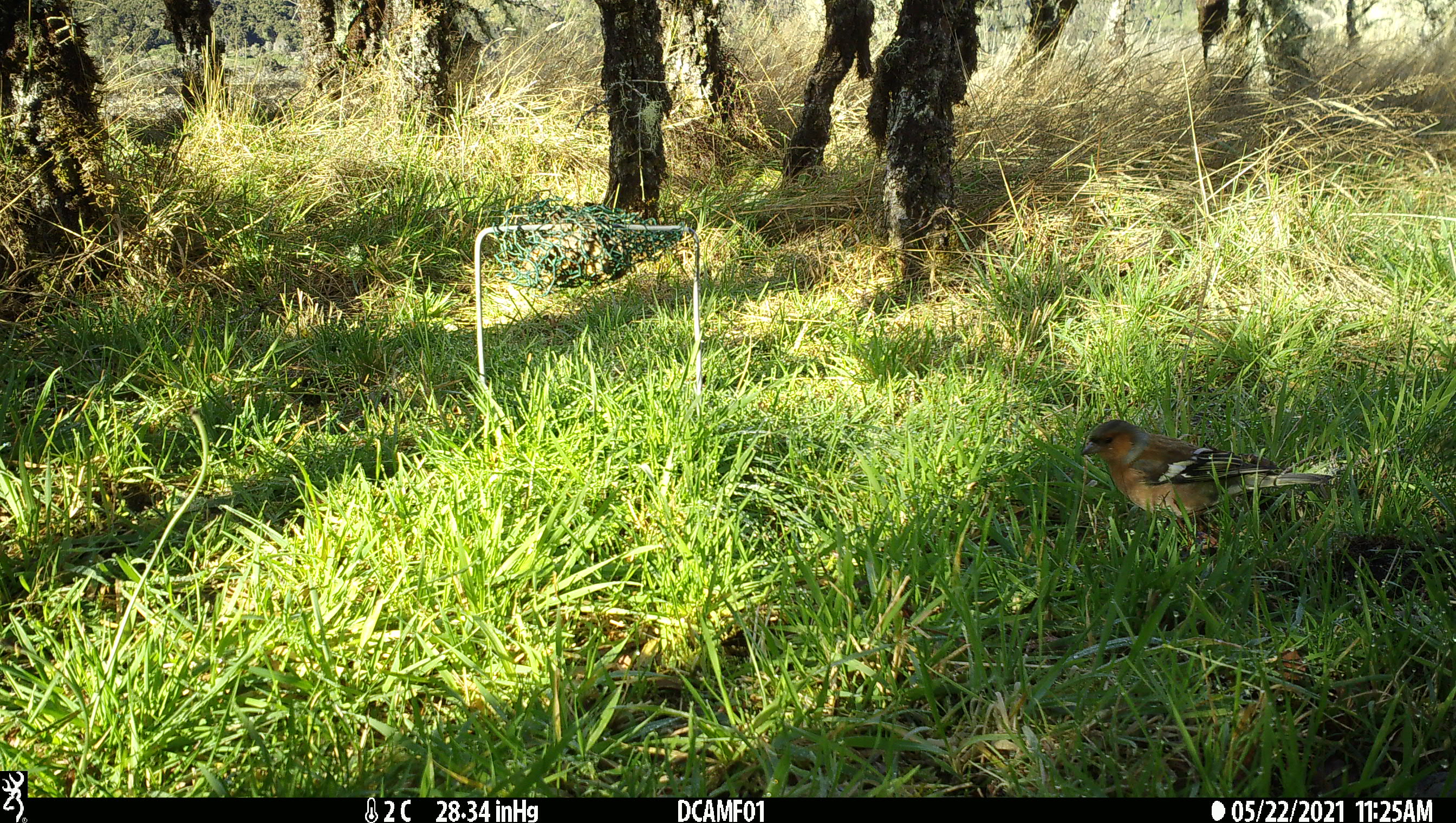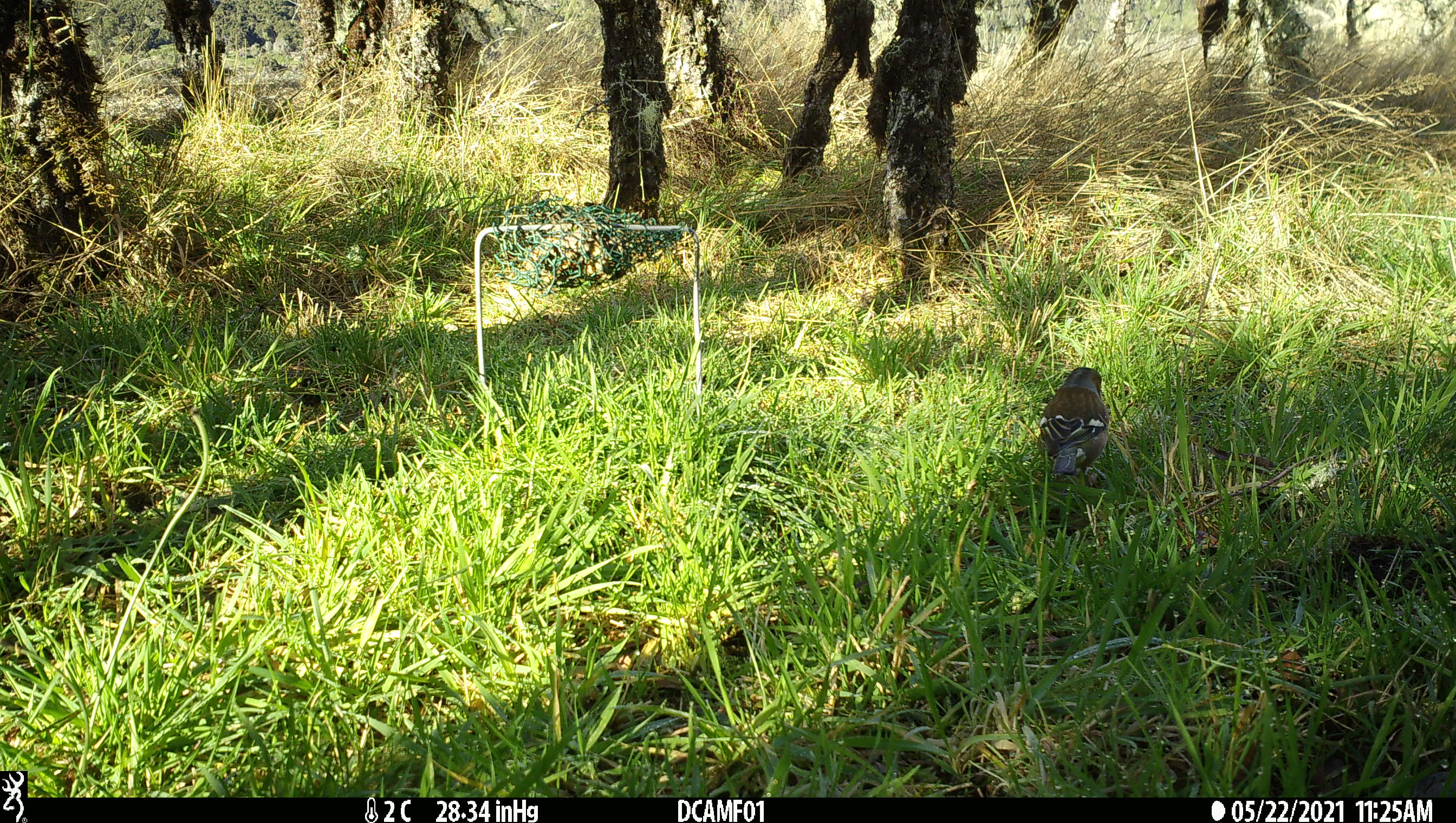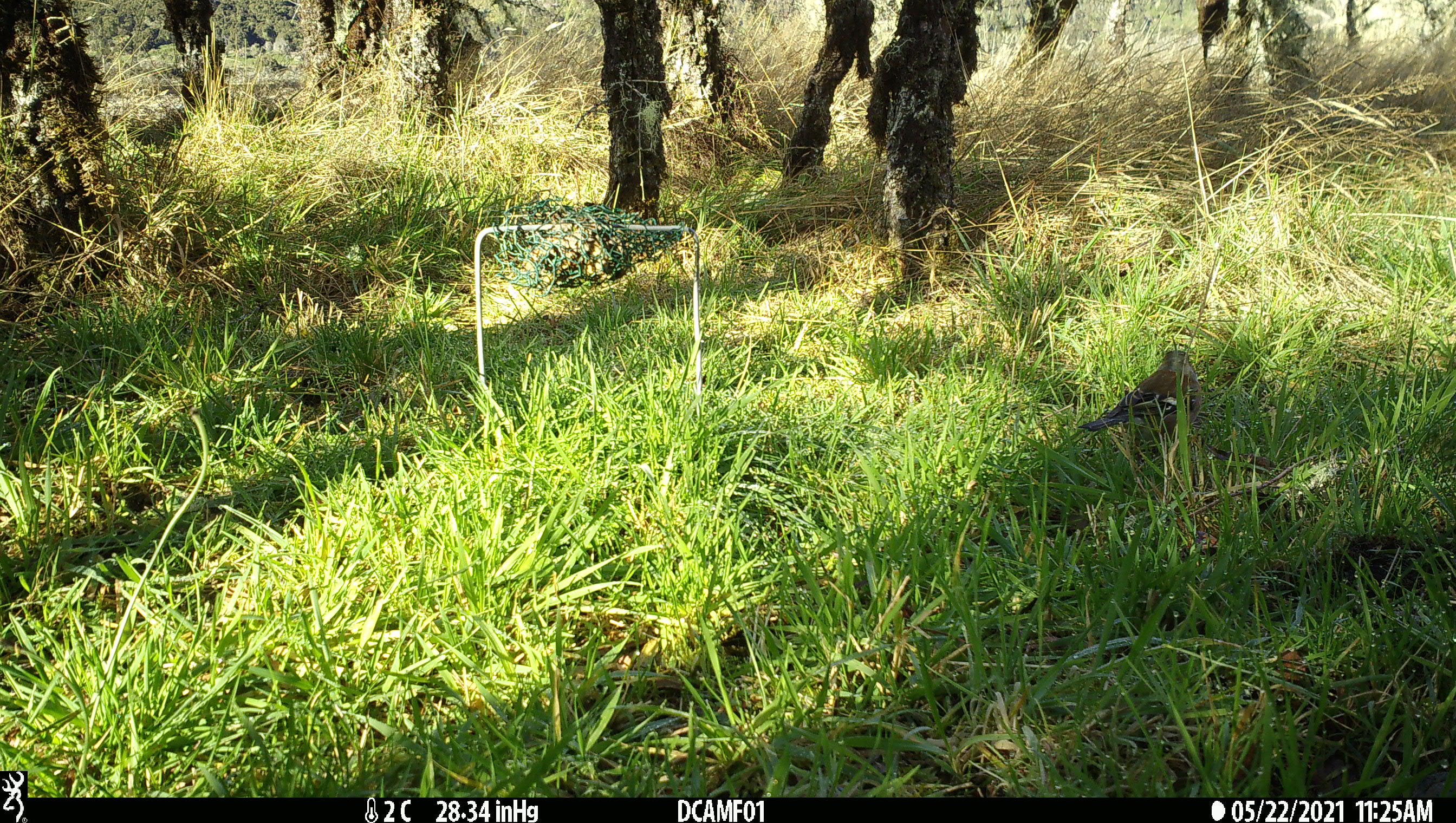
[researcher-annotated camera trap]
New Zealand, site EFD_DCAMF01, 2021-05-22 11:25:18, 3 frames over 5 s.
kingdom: Animalia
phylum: Chordata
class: Aves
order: Passeriformes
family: Fringillidae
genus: Fringilla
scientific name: Fringilla coelebs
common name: common chaffinch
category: chaffinch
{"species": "chaffinch (common chaffinch) (Fringilla coelebs)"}